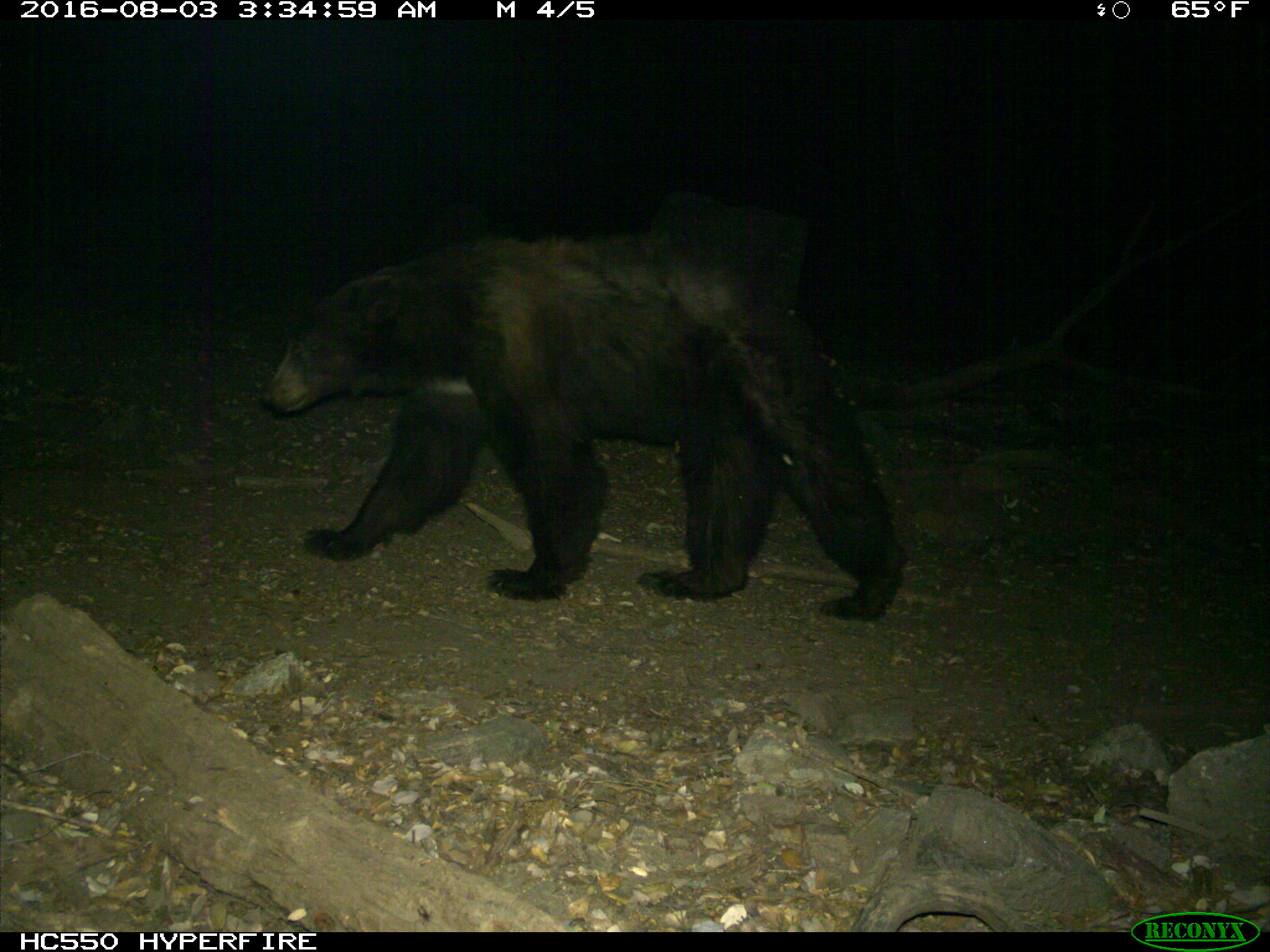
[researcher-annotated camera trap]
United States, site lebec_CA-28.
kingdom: Animalia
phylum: Chordata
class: Mammalia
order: Carnivora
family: Ursidae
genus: Ursus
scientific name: Ursus americanus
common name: american black bear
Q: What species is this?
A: Ursus americanus (american black bear).